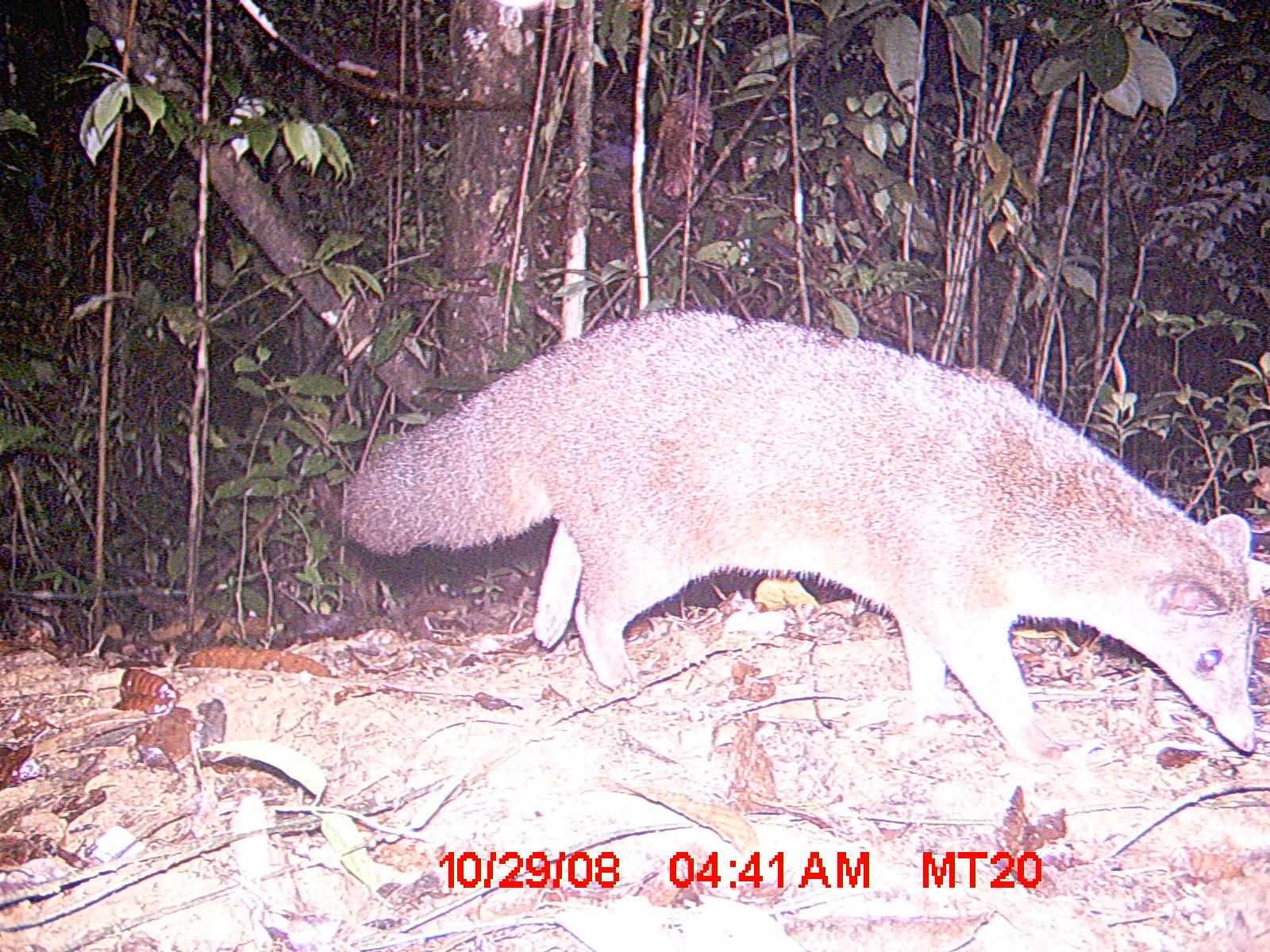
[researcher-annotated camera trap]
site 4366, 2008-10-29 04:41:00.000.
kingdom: Animalia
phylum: Chordata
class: Mammalia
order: Carnivora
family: Eupleridae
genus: Eupleres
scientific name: Eupleres goudotii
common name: falanouc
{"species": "Eupleres goudotii (falanouc)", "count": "1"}